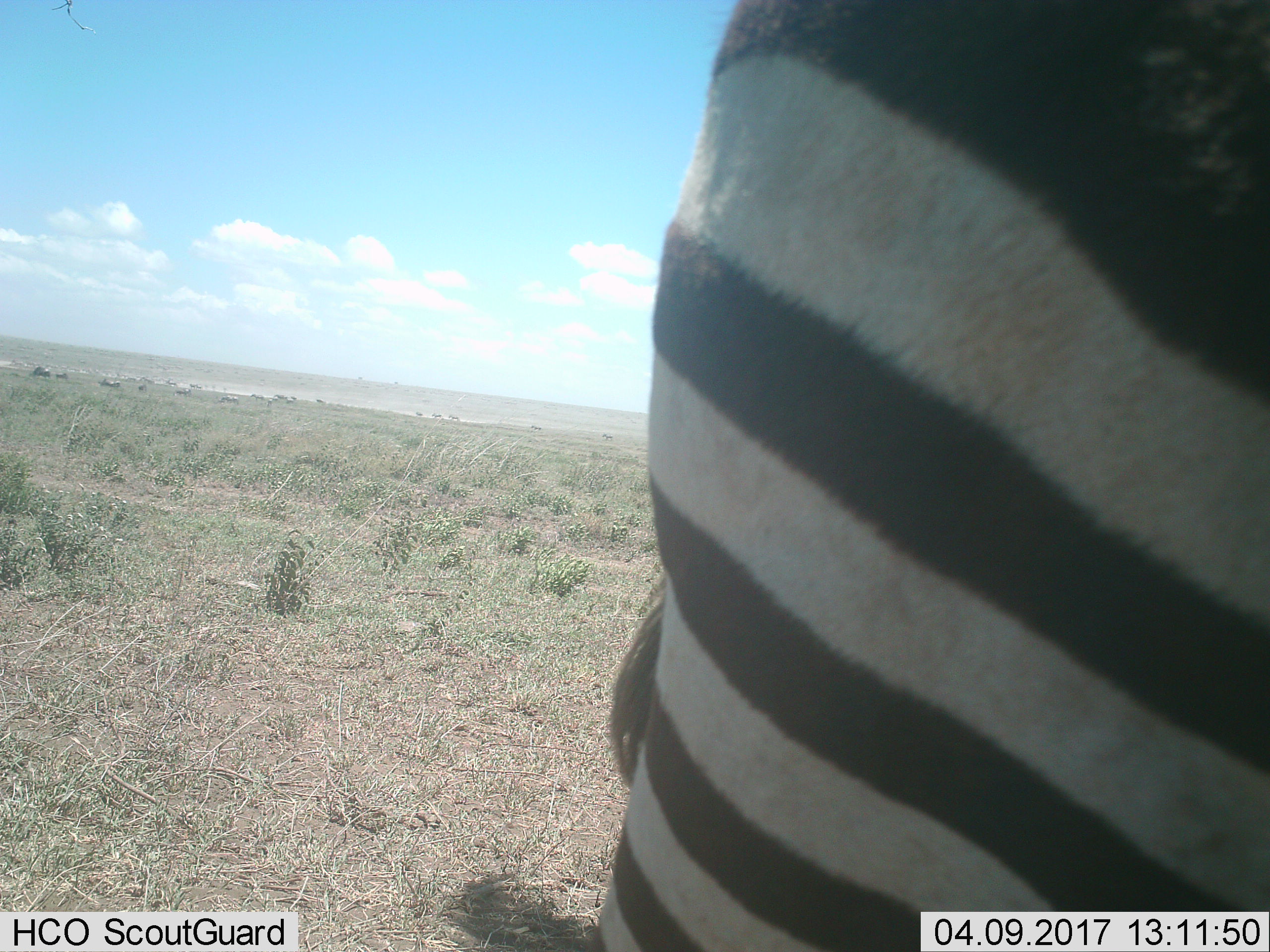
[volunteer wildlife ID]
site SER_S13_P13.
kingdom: Animalia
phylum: Chordata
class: Mammalia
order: Perissodactyla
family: Equidae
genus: Equus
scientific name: Equus quagga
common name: plains zebra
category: zebraplains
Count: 1.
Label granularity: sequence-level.